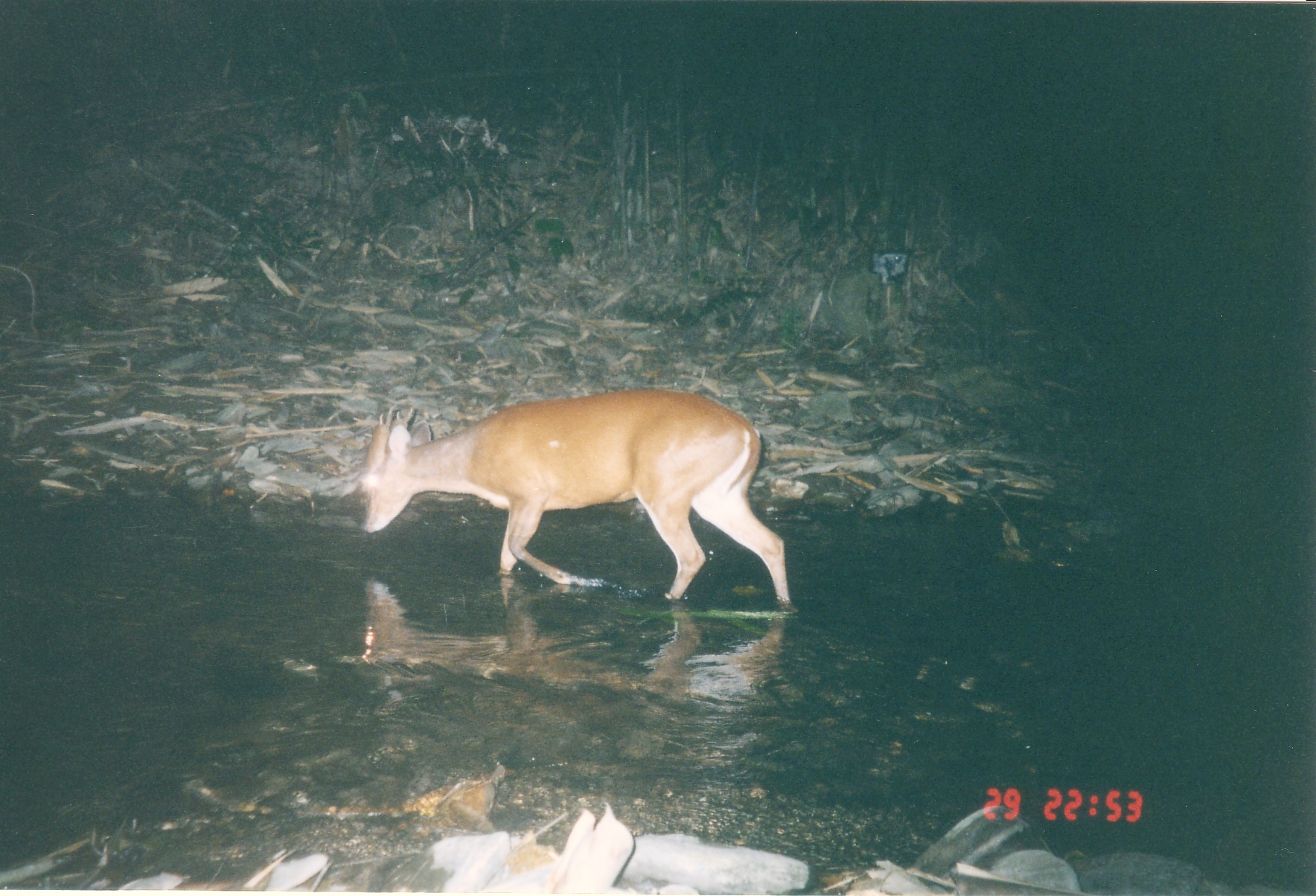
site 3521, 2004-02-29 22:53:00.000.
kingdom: Animalia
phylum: Chordata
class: Mammalia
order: Artiodactyla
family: Cervidae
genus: Muntiacus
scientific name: Muntiacus muntjak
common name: southern red muntjac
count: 1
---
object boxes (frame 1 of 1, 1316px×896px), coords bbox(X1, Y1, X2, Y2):
muntiacus muntjak: bbox(352, 387, 797, 607)